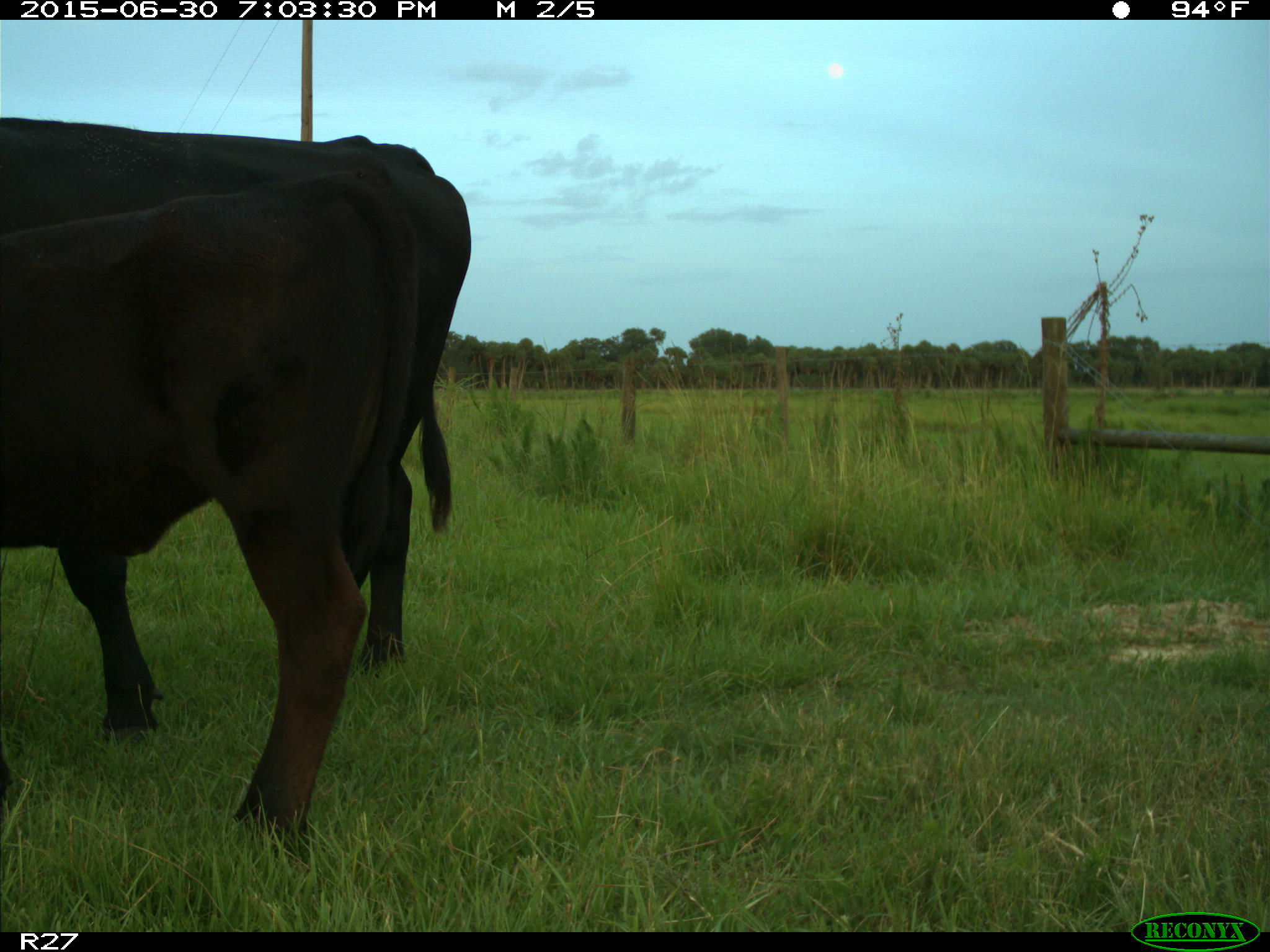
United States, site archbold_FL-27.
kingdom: Animalia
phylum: Chordata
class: Mammalia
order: Artiodactyla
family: Bovidae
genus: Bos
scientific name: Bos taurus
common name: domestic cow